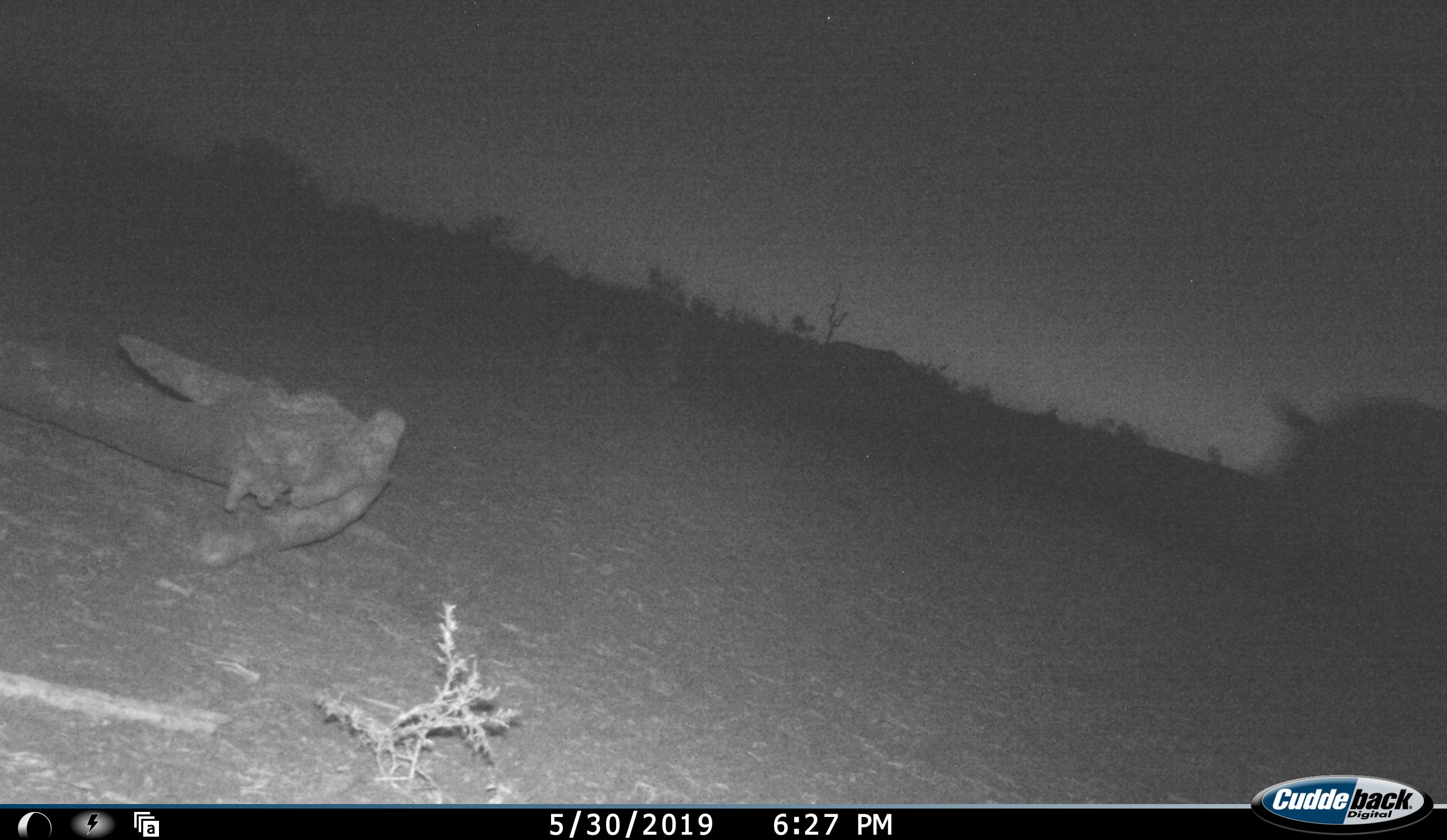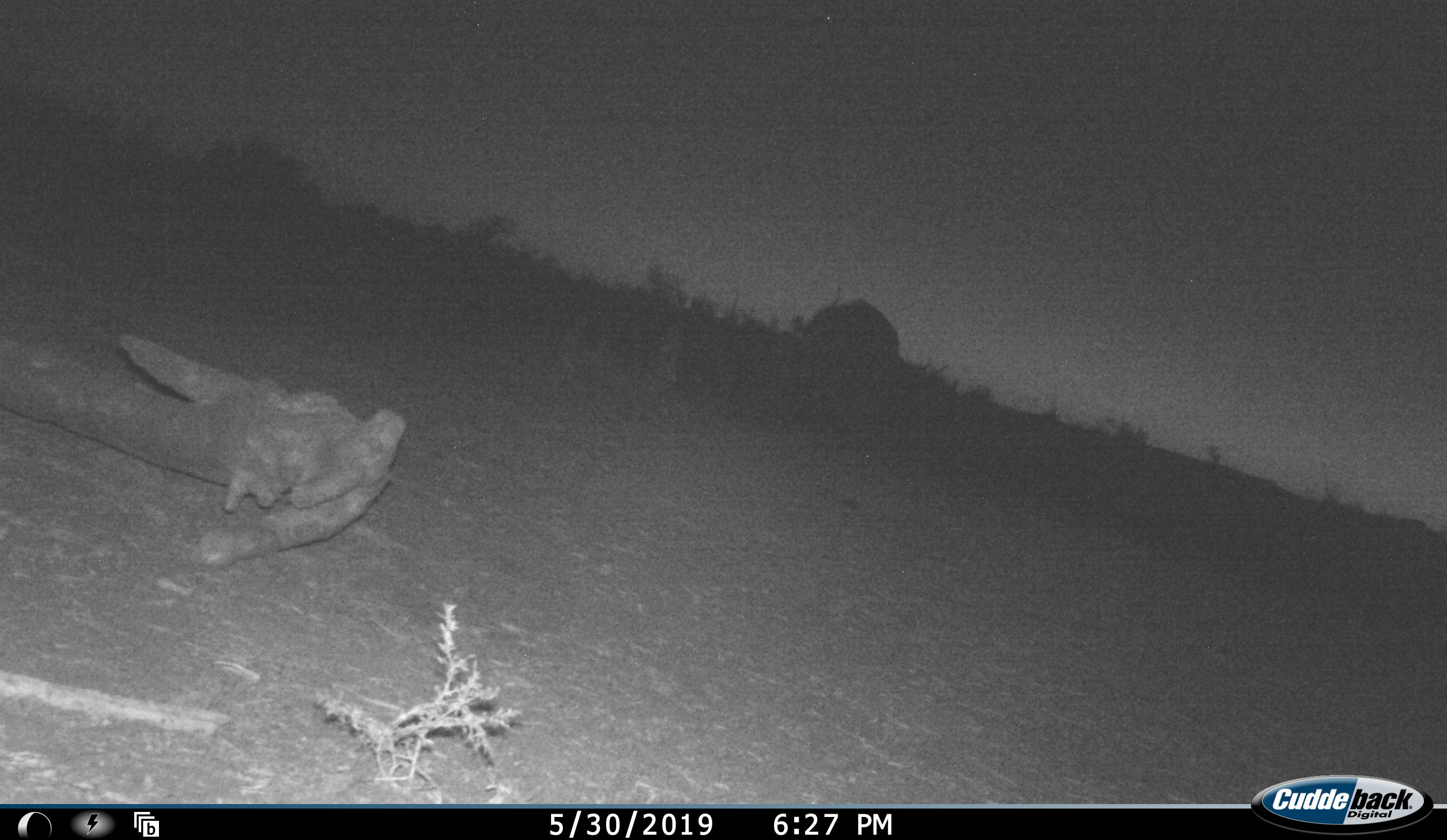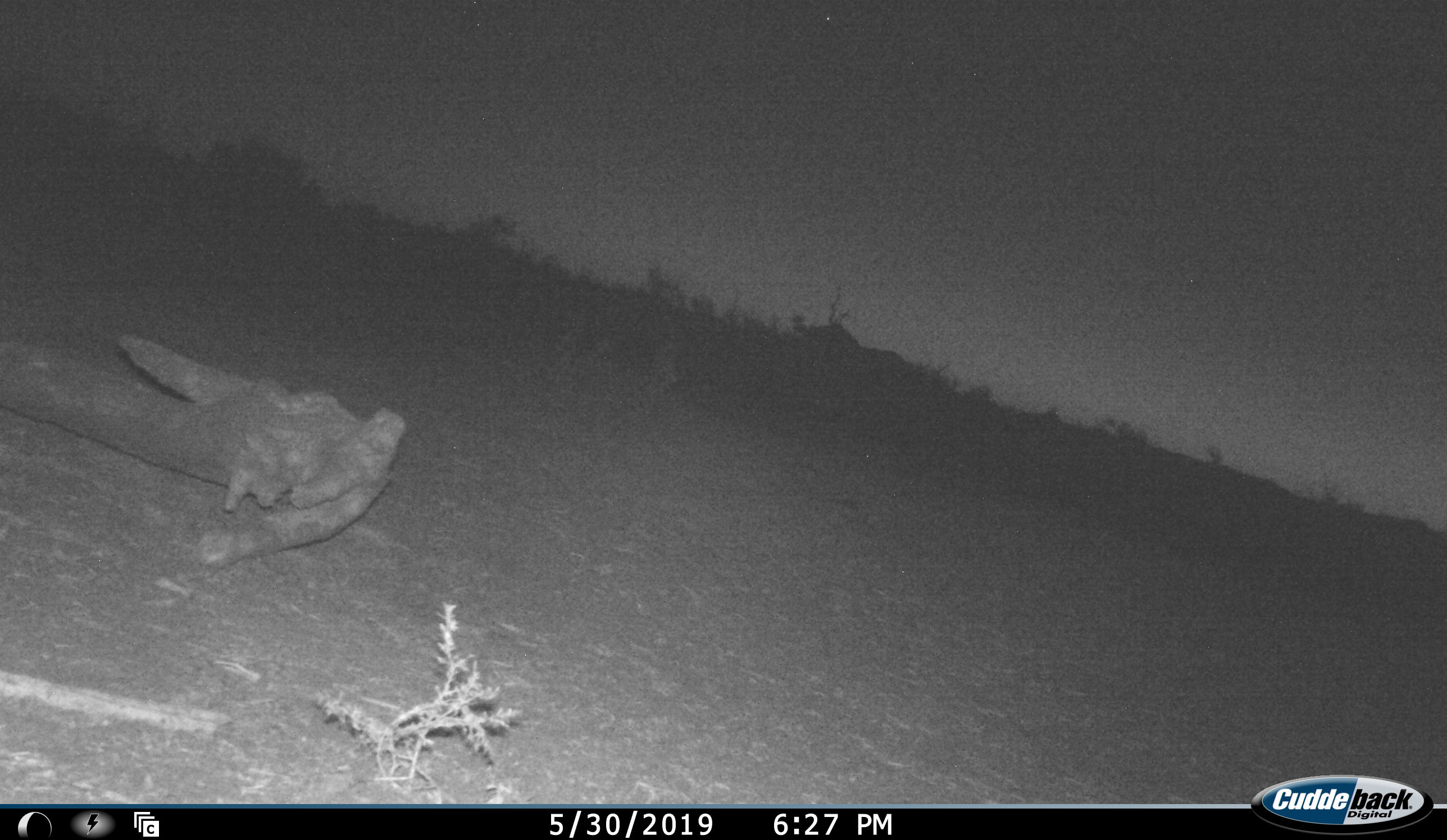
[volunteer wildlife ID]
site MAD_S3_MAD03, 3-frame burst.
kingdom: Animalia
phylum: Chordata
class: Mammalia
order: Perissodactyla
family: Rhinocerotidae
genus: Ceratotherium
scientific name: Ceratotherium simum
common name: white rhinoceros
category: rhinoceroswhite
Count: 1.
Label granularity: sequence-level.